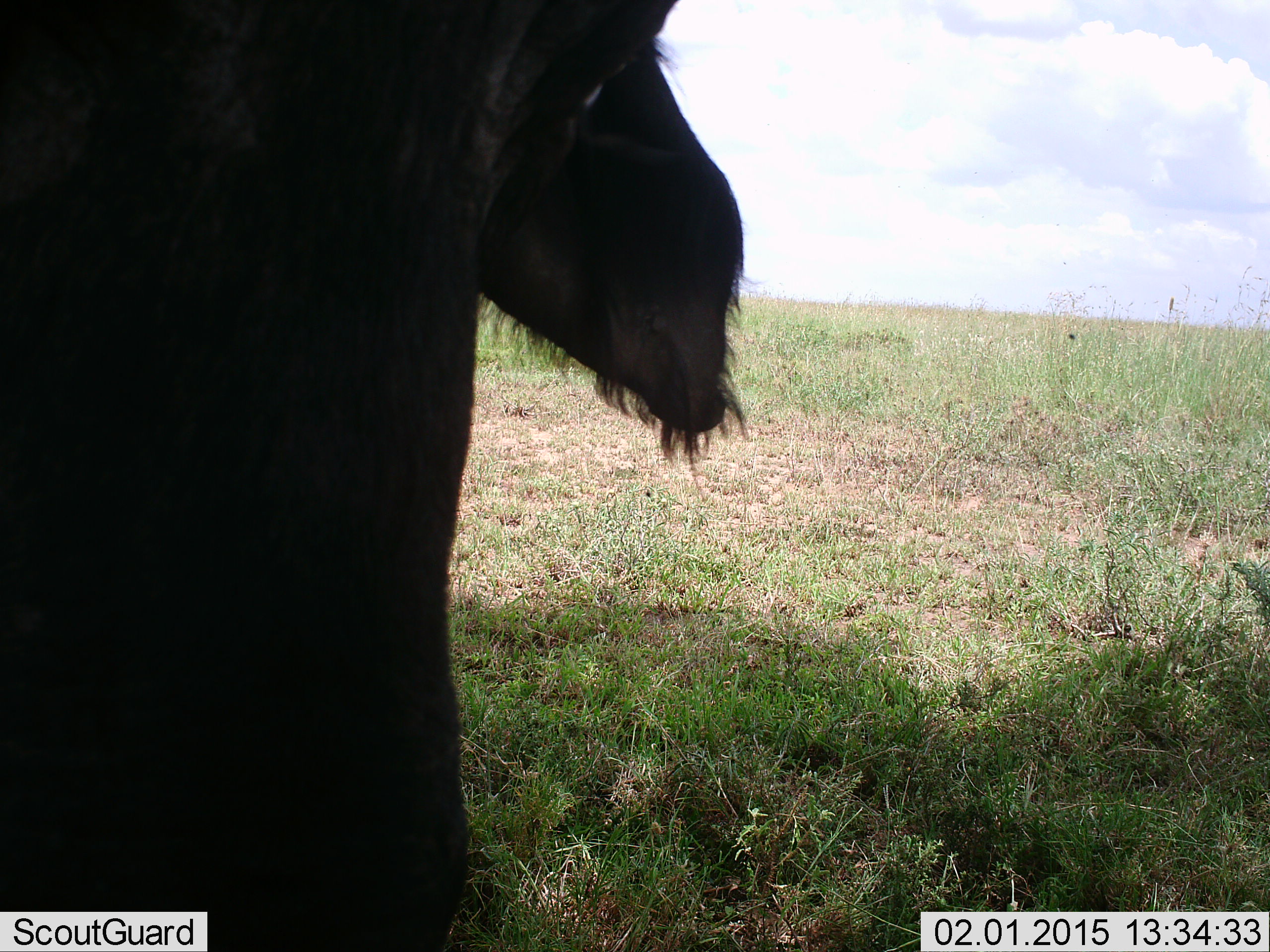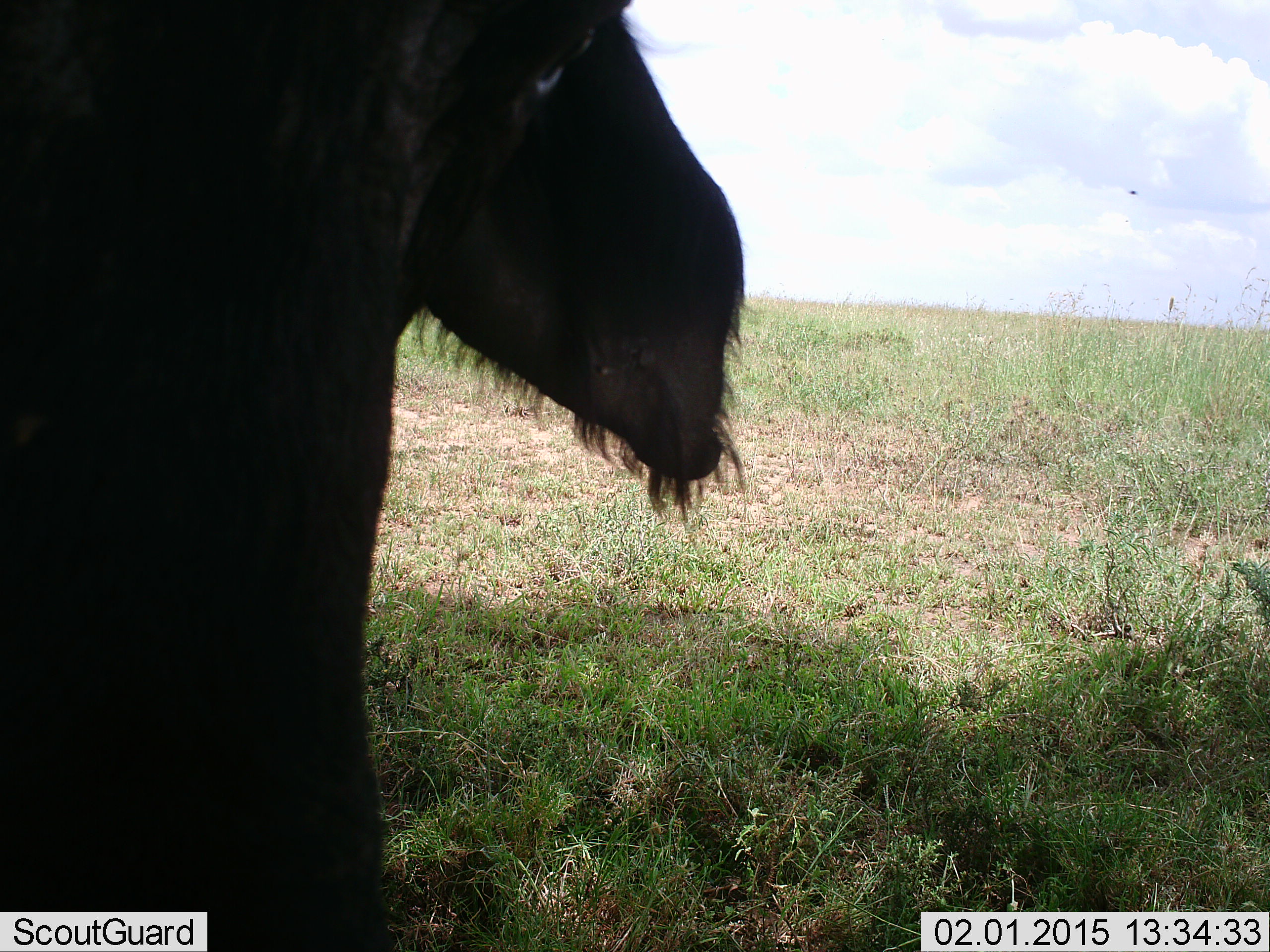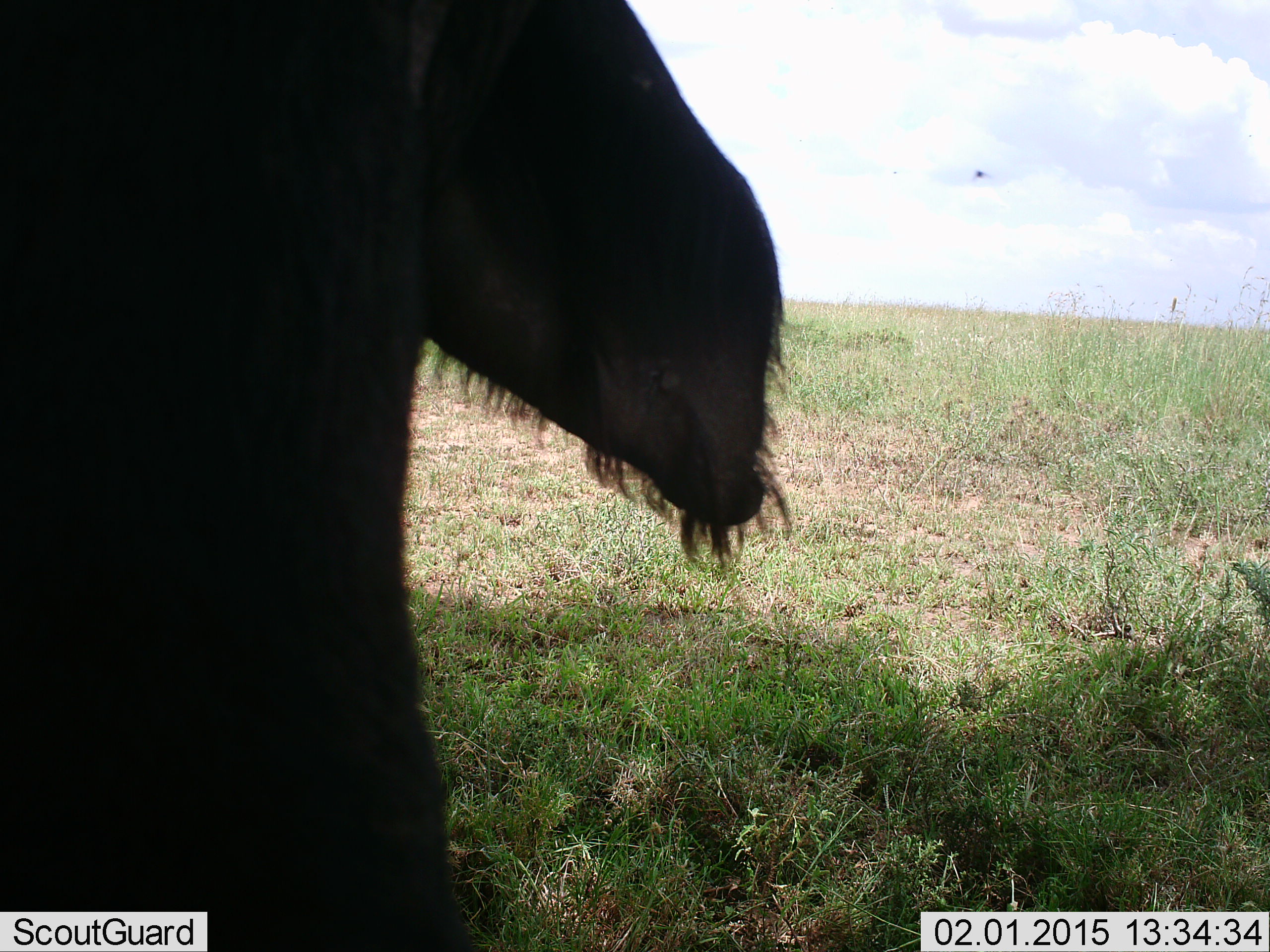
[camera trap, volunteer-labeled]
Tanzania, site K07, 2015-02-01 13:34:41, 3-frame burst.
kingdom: Animalia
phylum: Chordata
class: Mammalia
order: Artiodactyla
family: Bovidae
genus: Connochaetes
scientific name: Connochaetes taurinus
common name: blue wildebeest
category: wildebeest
Wildebeest (blue wildebeest) (Connochaetes taurinus), count 1. Behavior (volunteer vote fractions): standing 82%, resting 9%, moving 9%, interacting 0%. Young present (vote fraction): 0%. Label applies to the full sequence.